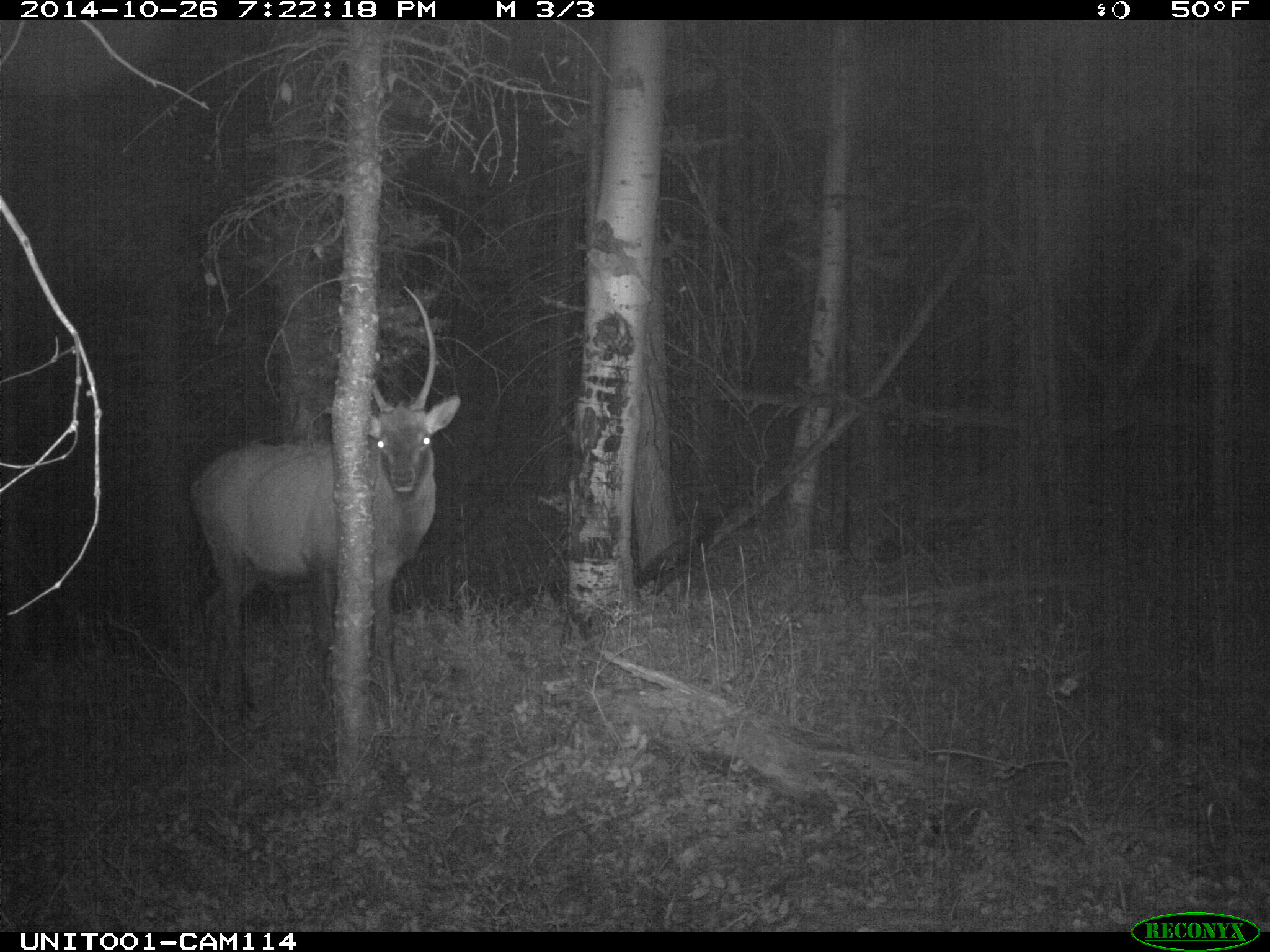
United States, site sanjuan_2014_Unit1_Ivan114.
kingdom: Animalia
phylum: Chordata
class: Mammalia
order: Artiodactyla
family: Cervidae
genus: Cervus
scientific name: Cervus elaphus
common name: red deer